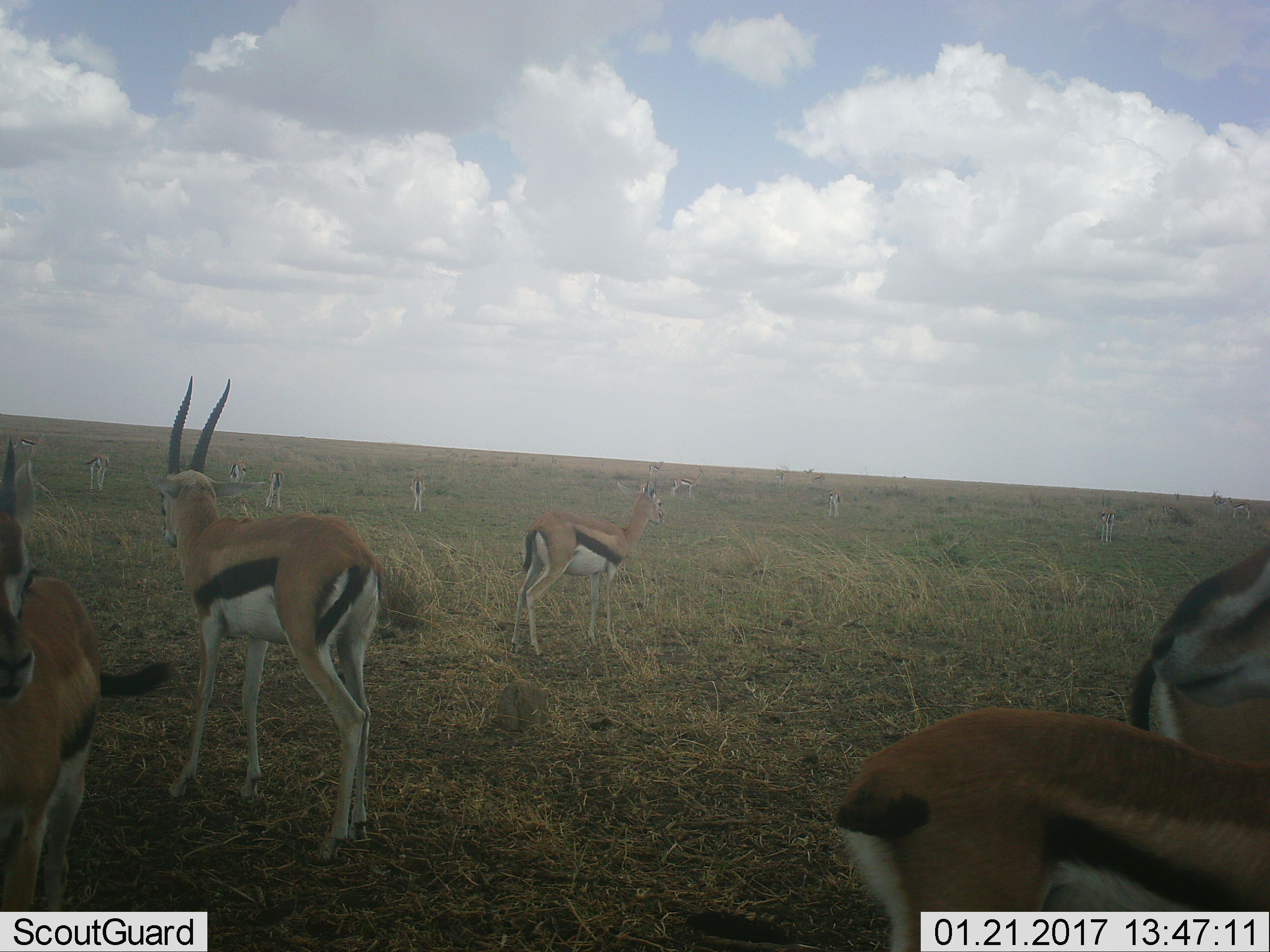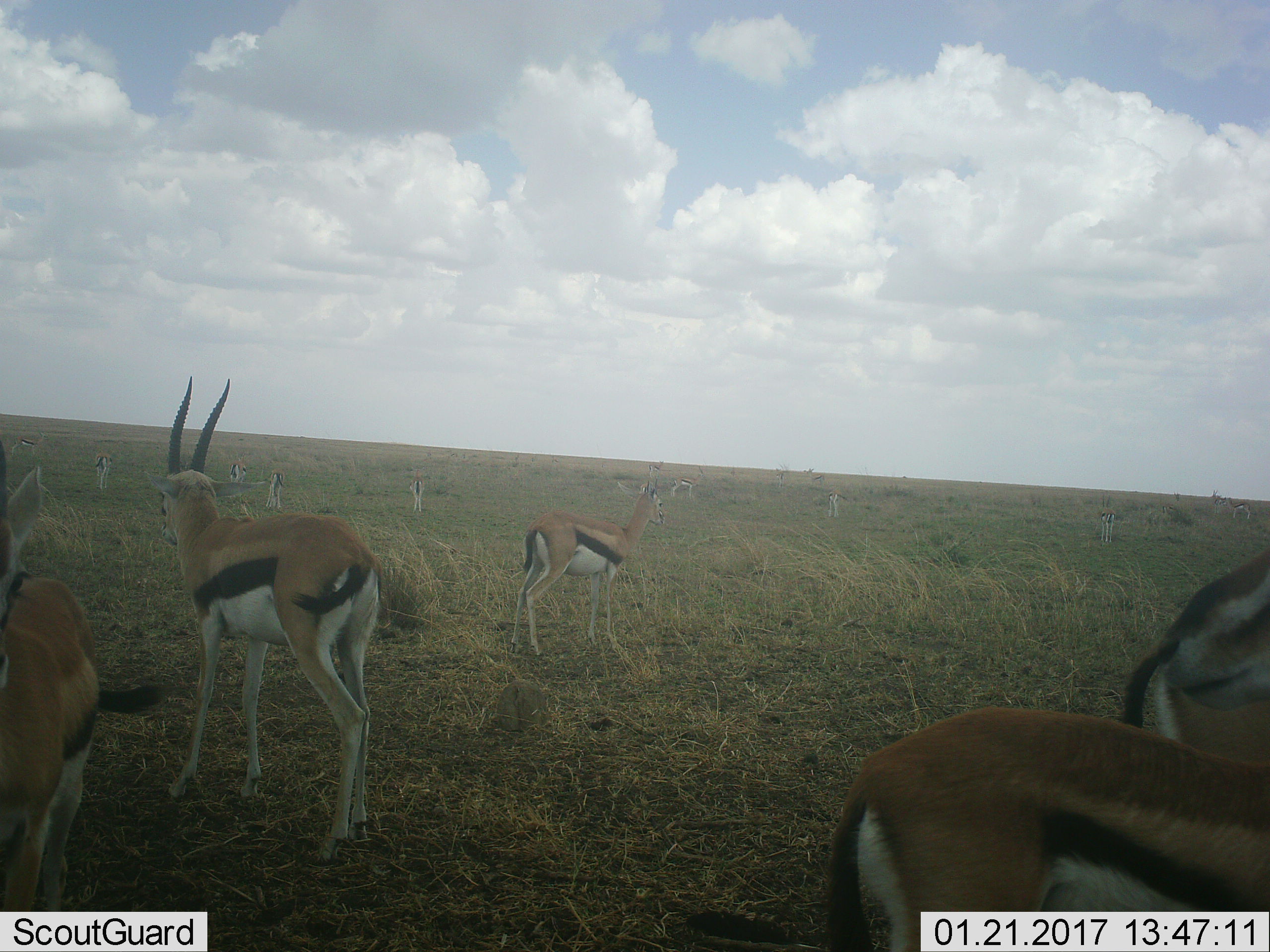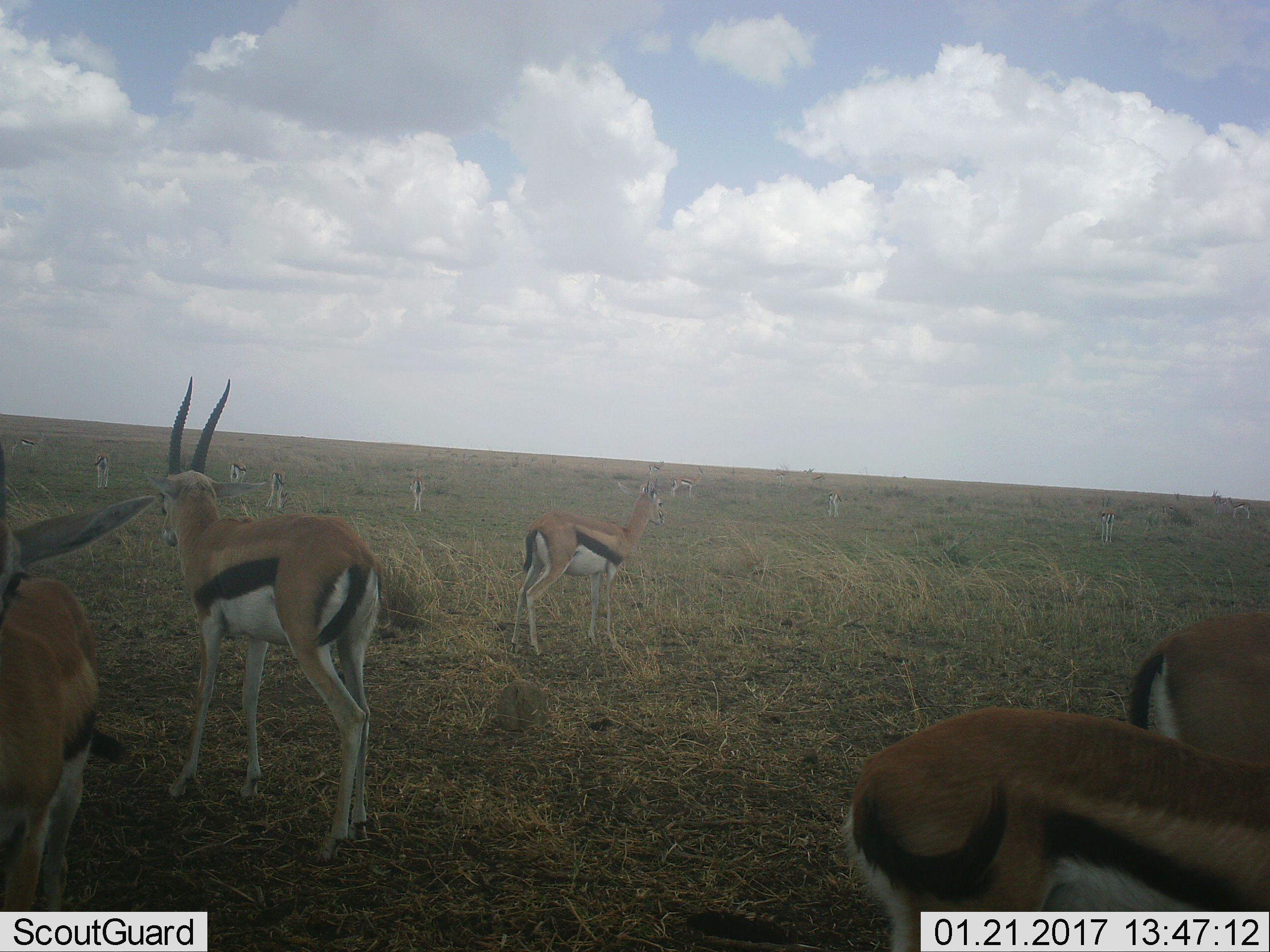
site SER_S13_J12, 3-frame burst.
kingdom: Animalia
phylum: Chordata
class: Mammalia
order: Artiodactyla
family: Bovidae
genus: Eudorcas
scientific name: Eudorcas thomsonii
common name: thomson's gazelle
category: gazellethomsons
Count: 11-50.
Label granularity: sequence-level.